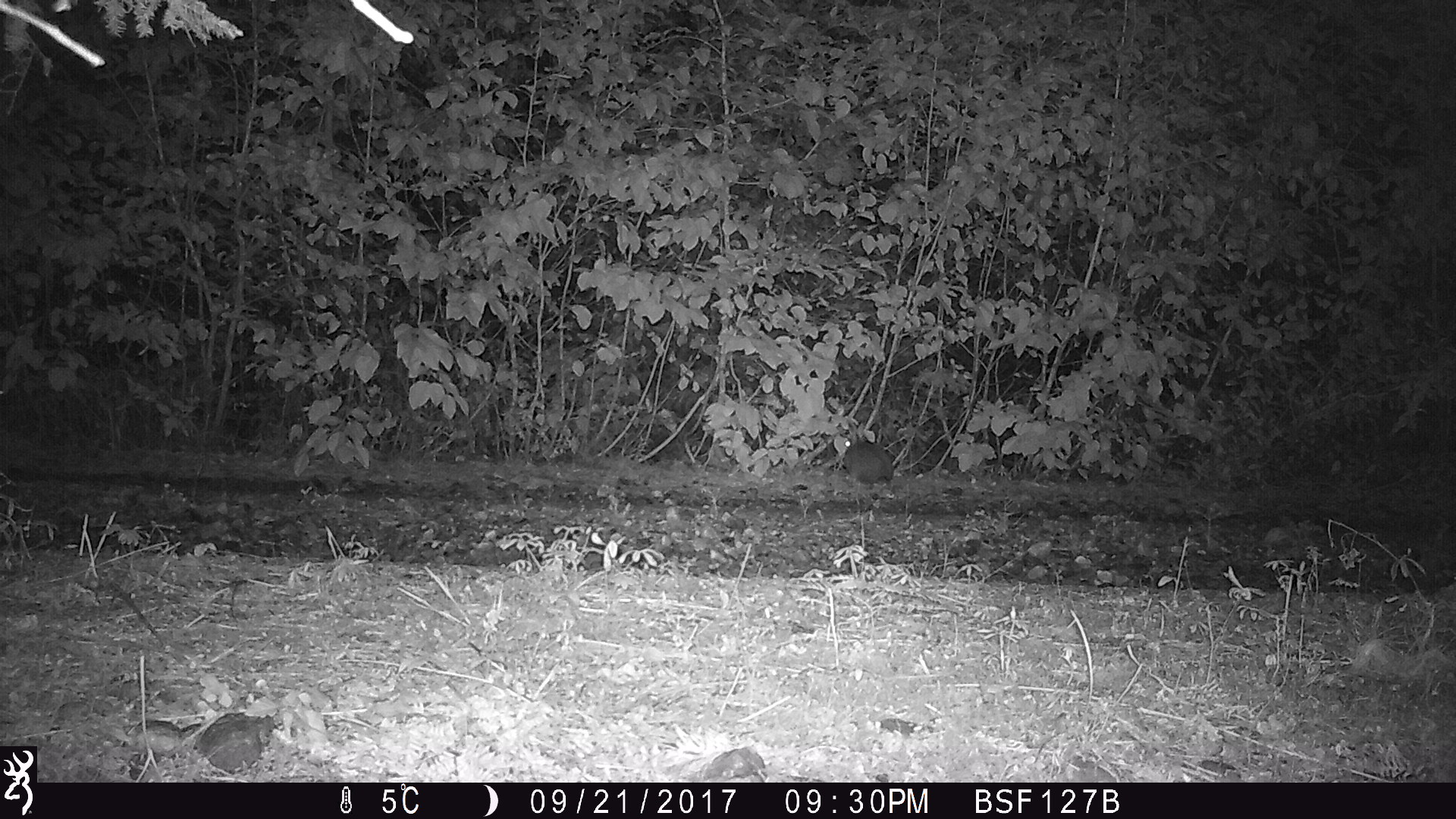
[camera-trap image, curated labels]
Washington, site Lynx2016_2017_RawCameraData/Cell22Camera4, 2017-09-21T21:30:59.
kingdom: Animalia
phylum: Chordata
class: Mammalia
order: Lagomorpha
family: Leporidae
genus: Lepus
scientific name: Lepus americanus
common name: snowshoe hare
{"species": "Lepus americanus (snowshoe hare)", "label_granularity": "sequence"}